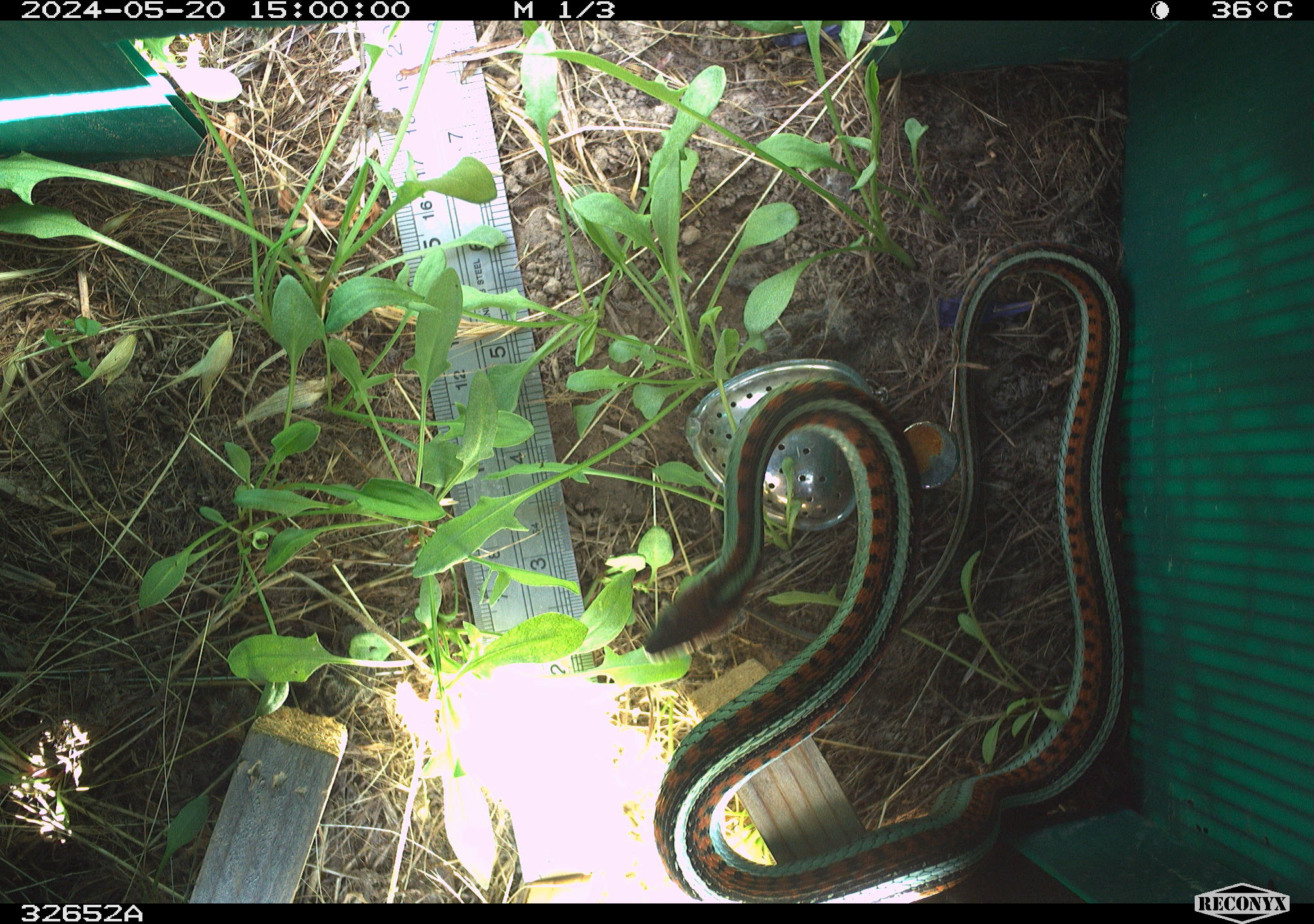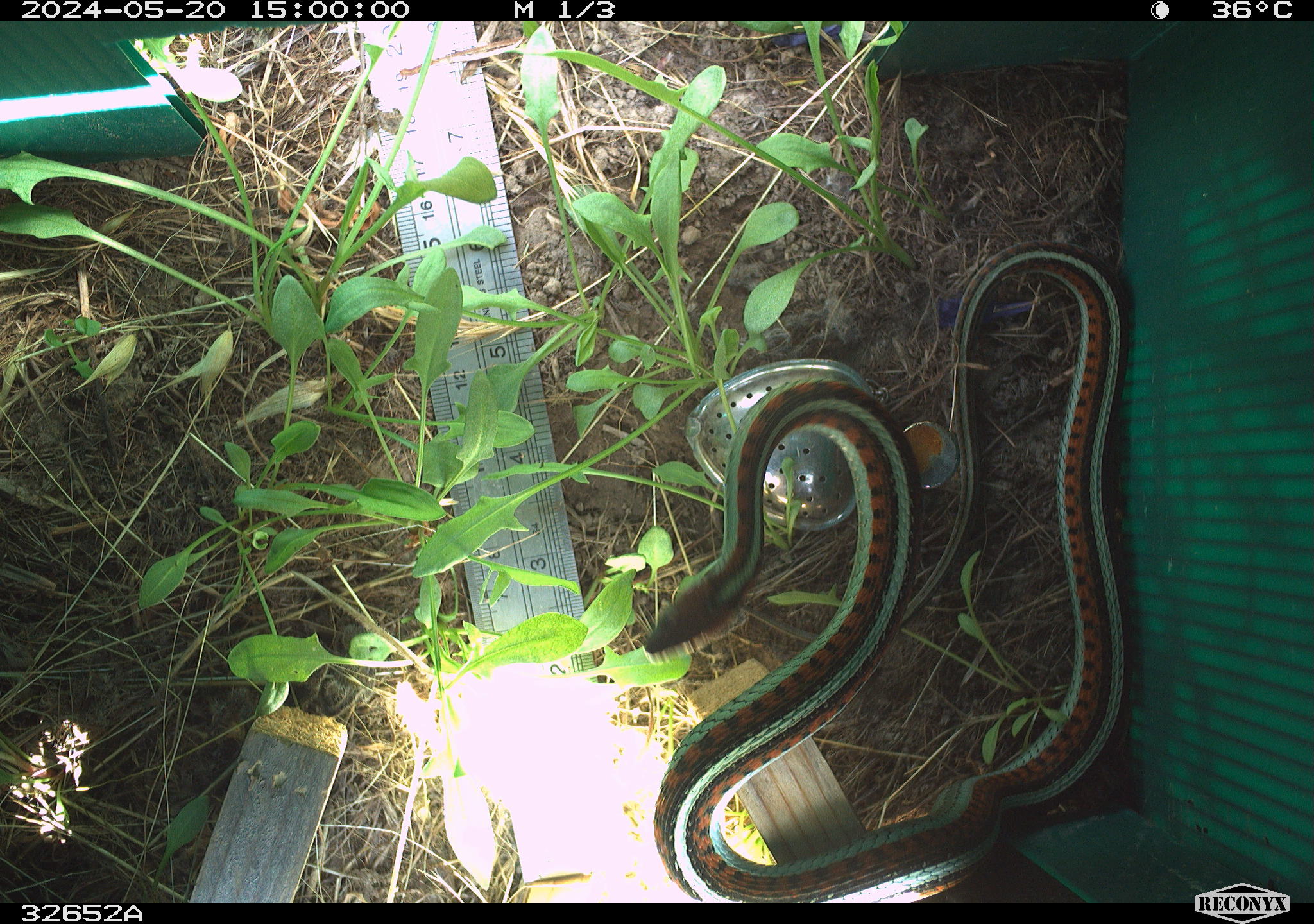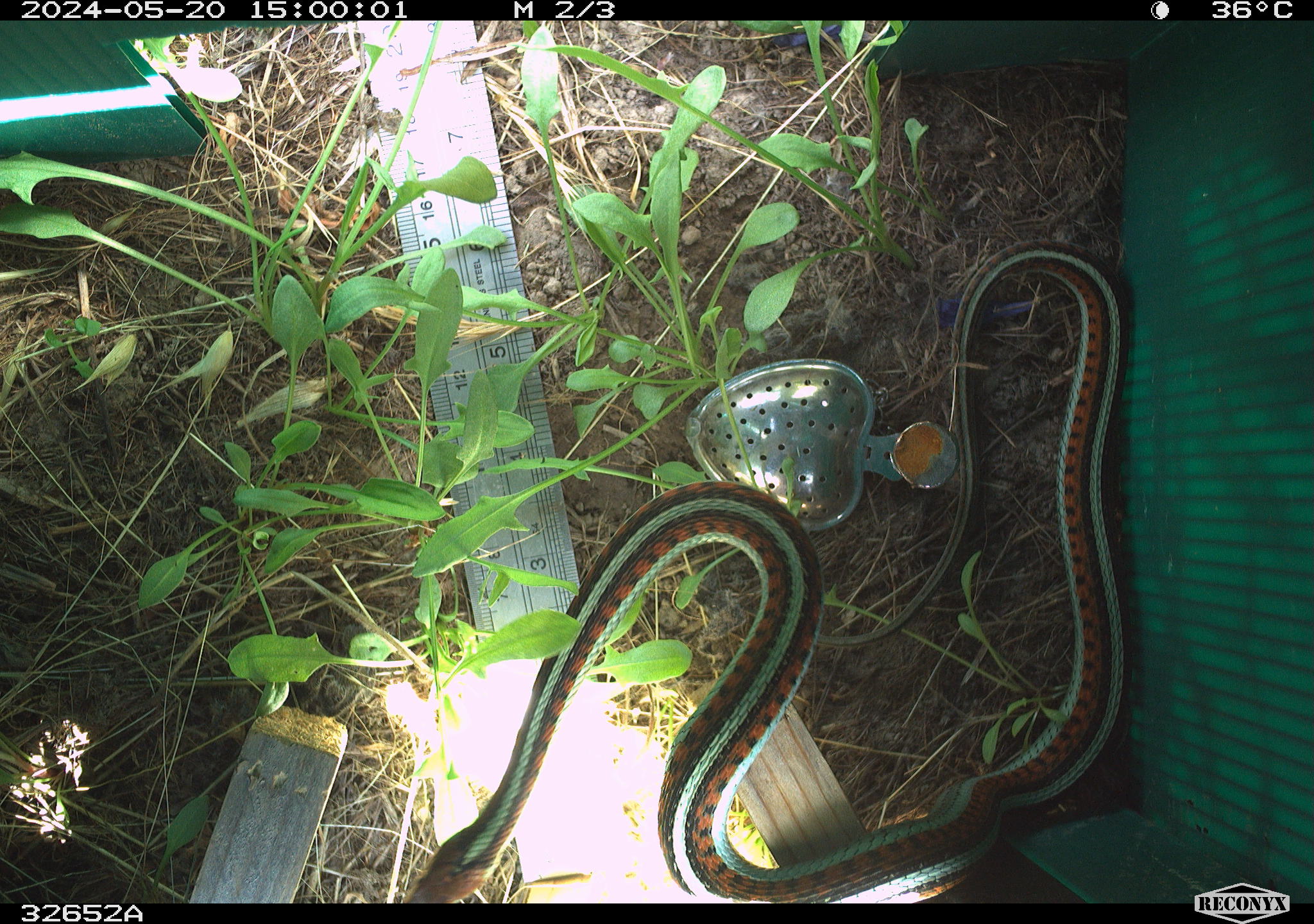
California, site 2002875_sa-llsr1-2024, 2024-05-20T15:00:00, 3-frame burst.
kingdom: Animalia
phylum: Chordata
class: Reptilia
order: Squamata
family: Colubridae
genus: Thamnophis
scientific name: Thamnophis sirtalis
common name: common gartersnake